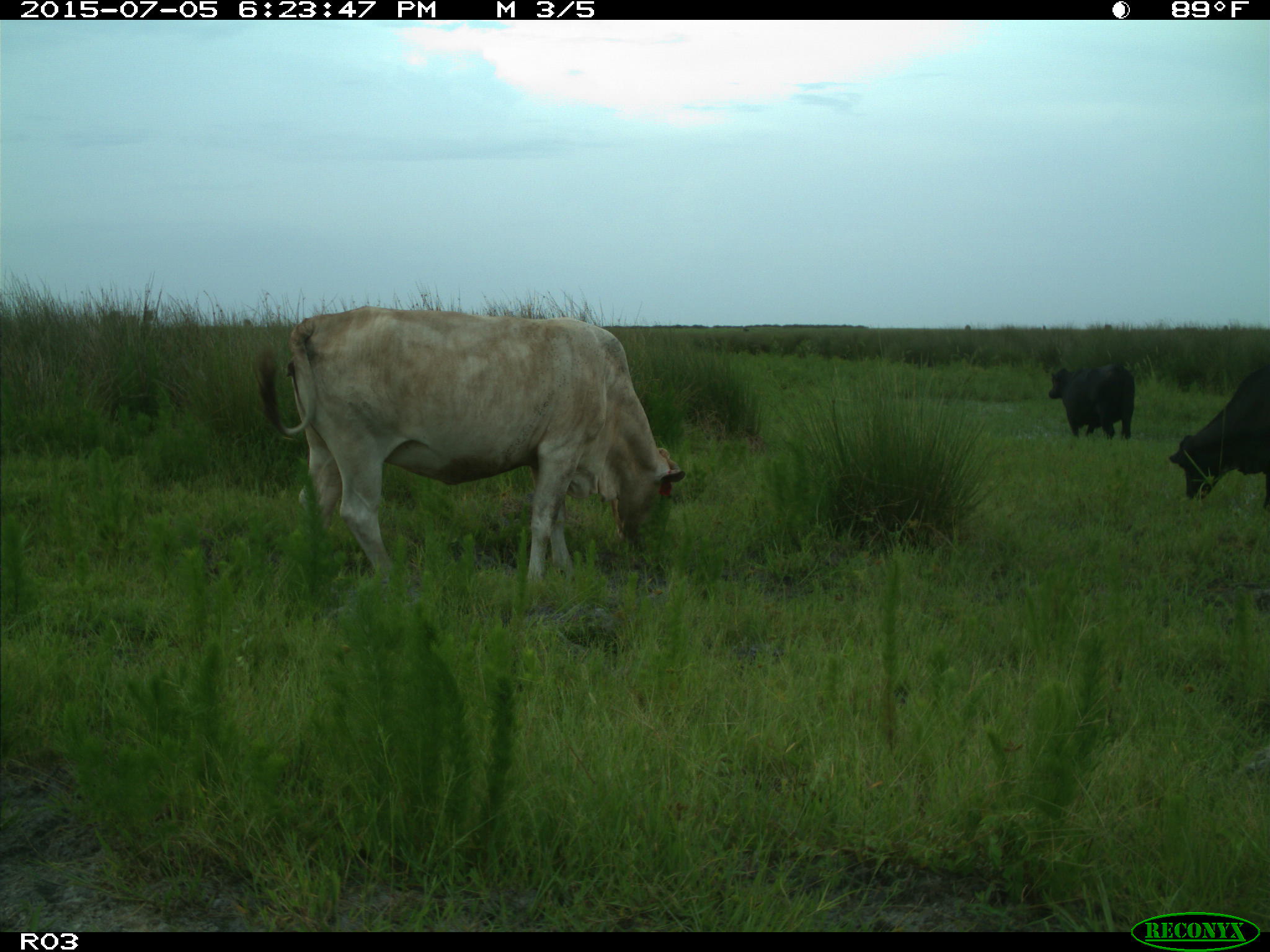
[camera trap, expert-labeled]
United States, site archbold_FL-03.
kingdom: Animalia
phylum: Chordata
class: Mammalia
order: Artiodactyla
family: Bovidae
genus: Bos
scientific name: Bos taurus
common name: domestic cow